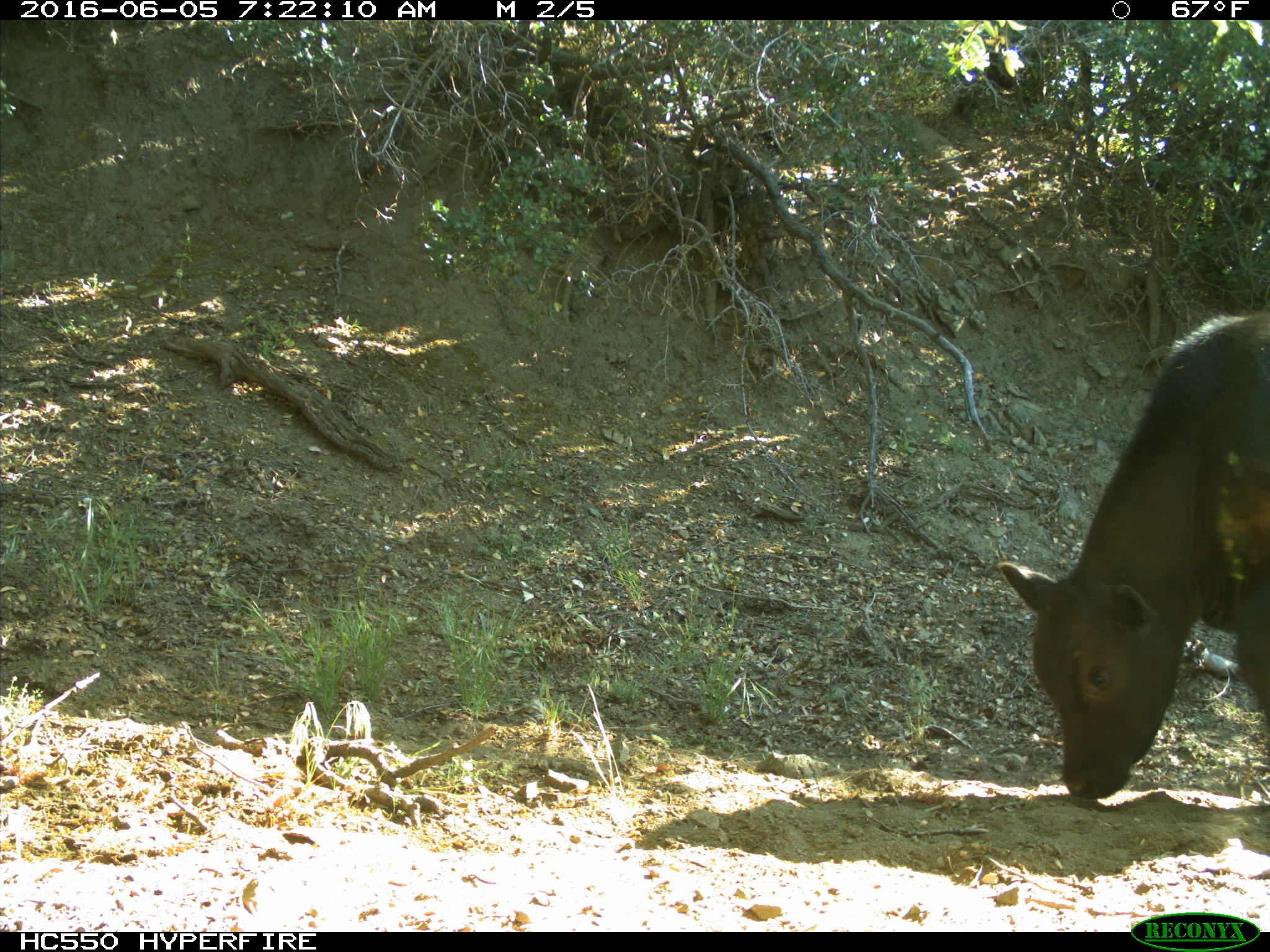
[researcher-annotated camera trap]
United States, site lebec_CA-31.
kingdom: Animalia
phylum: Chordata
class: Mammalia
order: Artiodactyla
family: Bovidae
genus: Bos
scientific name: Bos taurus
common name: domestic cow